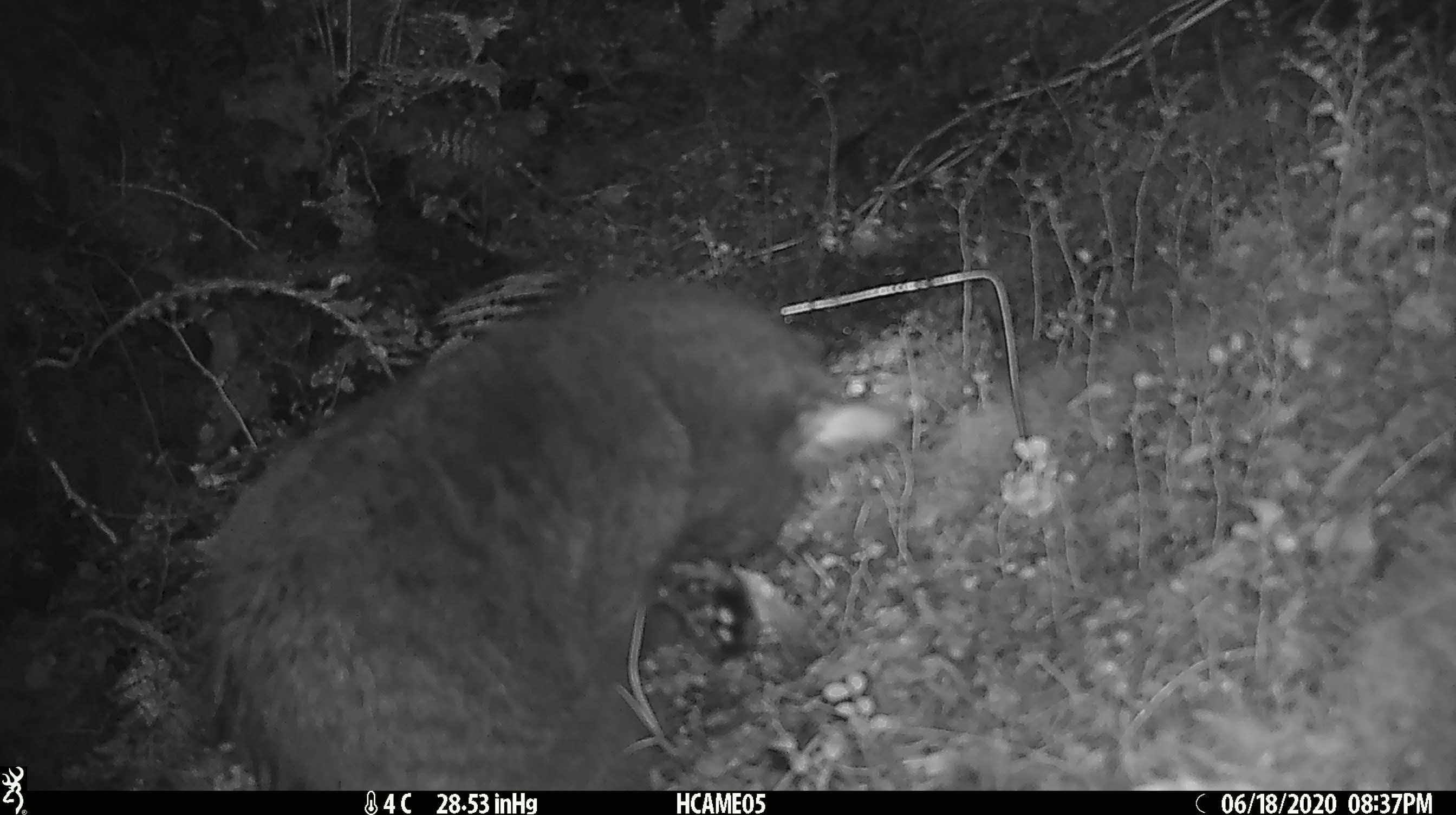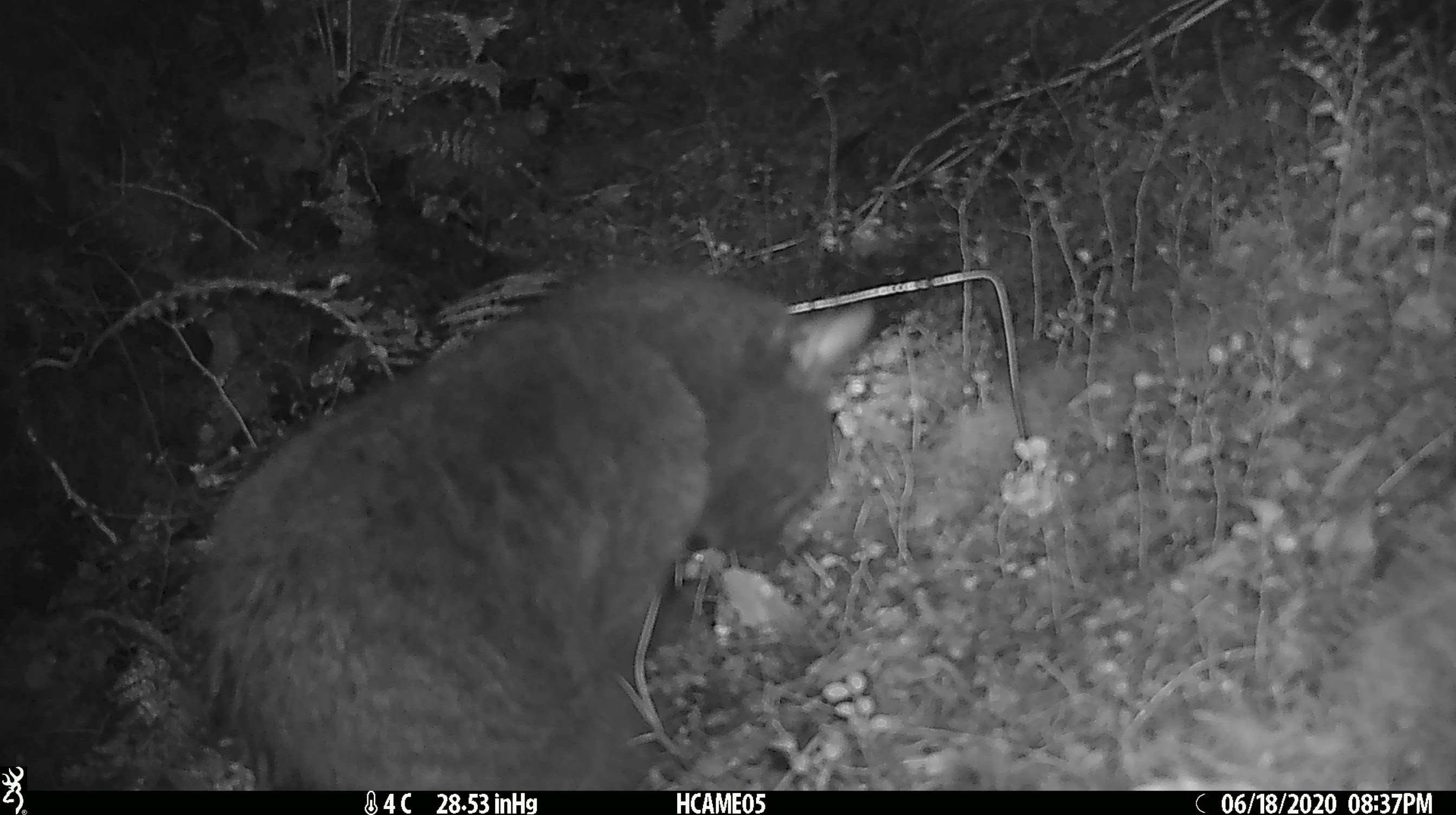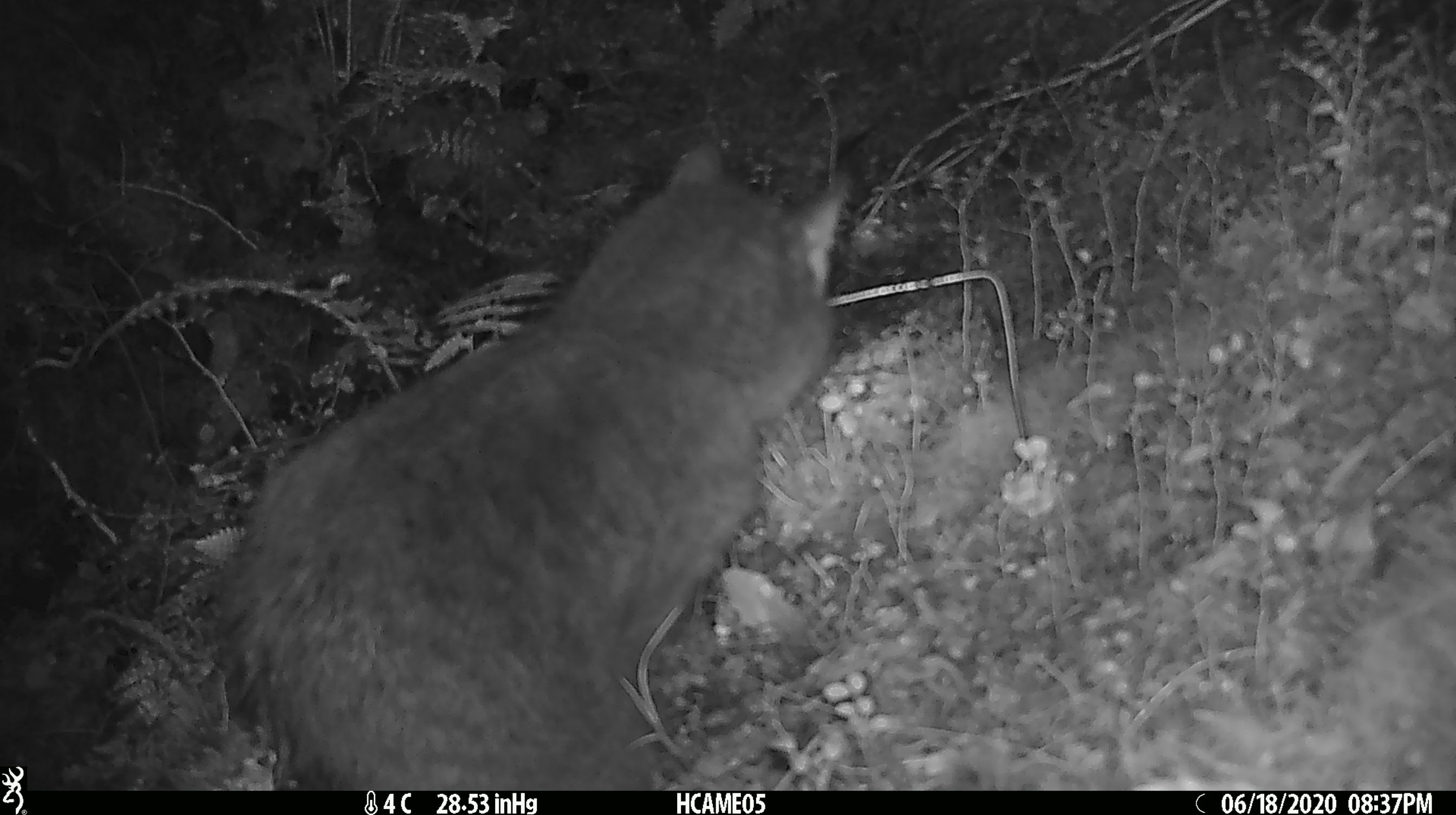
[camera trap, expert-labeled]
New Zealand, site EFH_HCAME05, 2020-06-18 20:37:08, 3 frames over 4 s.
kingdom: Animalia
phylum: Chordata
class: Mammalia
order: Carnivora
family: Felidae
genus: Felis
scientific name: Felis catus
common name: domestic cat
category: cat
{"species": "cat (domestic cat) (Felis catus)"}